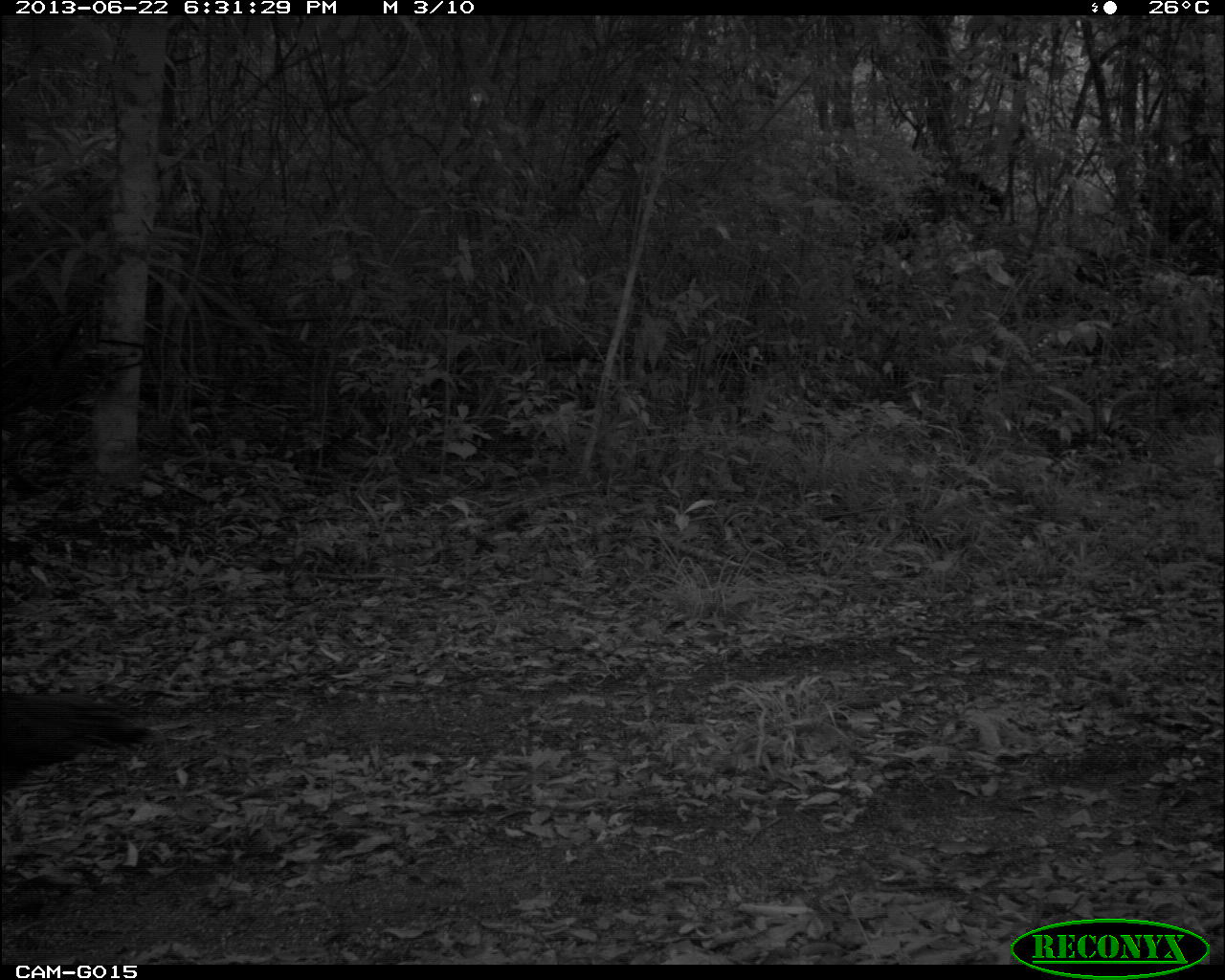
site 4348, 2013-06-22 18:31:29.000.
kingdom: Animalia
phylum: Chordata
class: Aves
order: Galliformes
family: Phasianidae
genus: Meleagris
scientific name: Meleagris ocellata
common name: ocellated turkey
Meleagris ocellata (ocellated turkey), count 2.